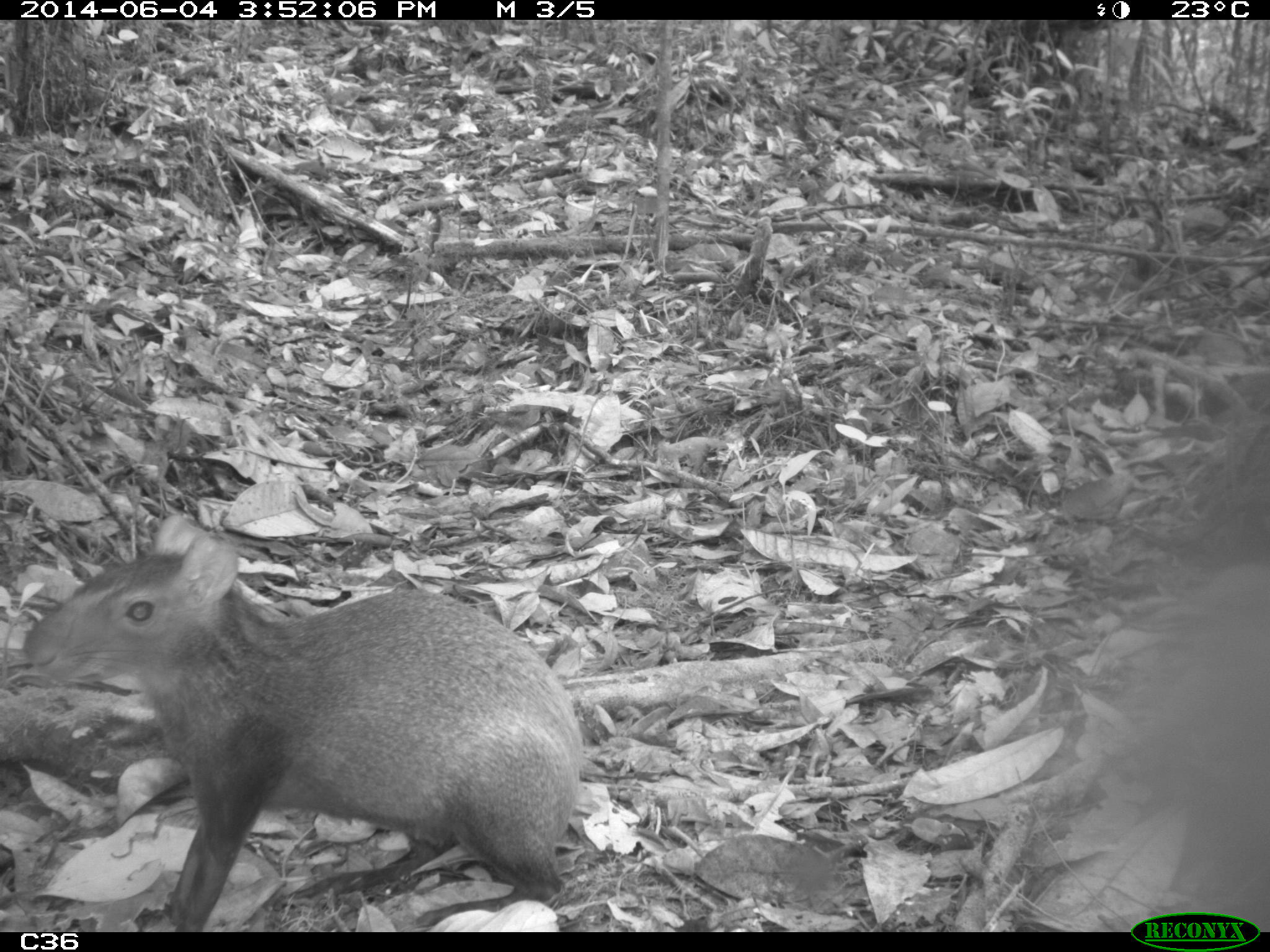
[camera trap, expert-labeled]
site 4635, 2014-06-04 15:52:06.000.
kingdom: Animalia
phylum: Chordata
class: Mammalia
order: Rodentia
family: Dasyproctidae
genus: Dasyprocta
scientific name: Dasyprocta leporina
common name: red-rumped agouti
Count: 1.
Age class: adult.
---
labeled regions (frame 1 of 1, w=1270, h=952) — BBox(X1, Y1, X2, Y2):
dasyprocta leporina: BBox(14, 511, 583, 931)